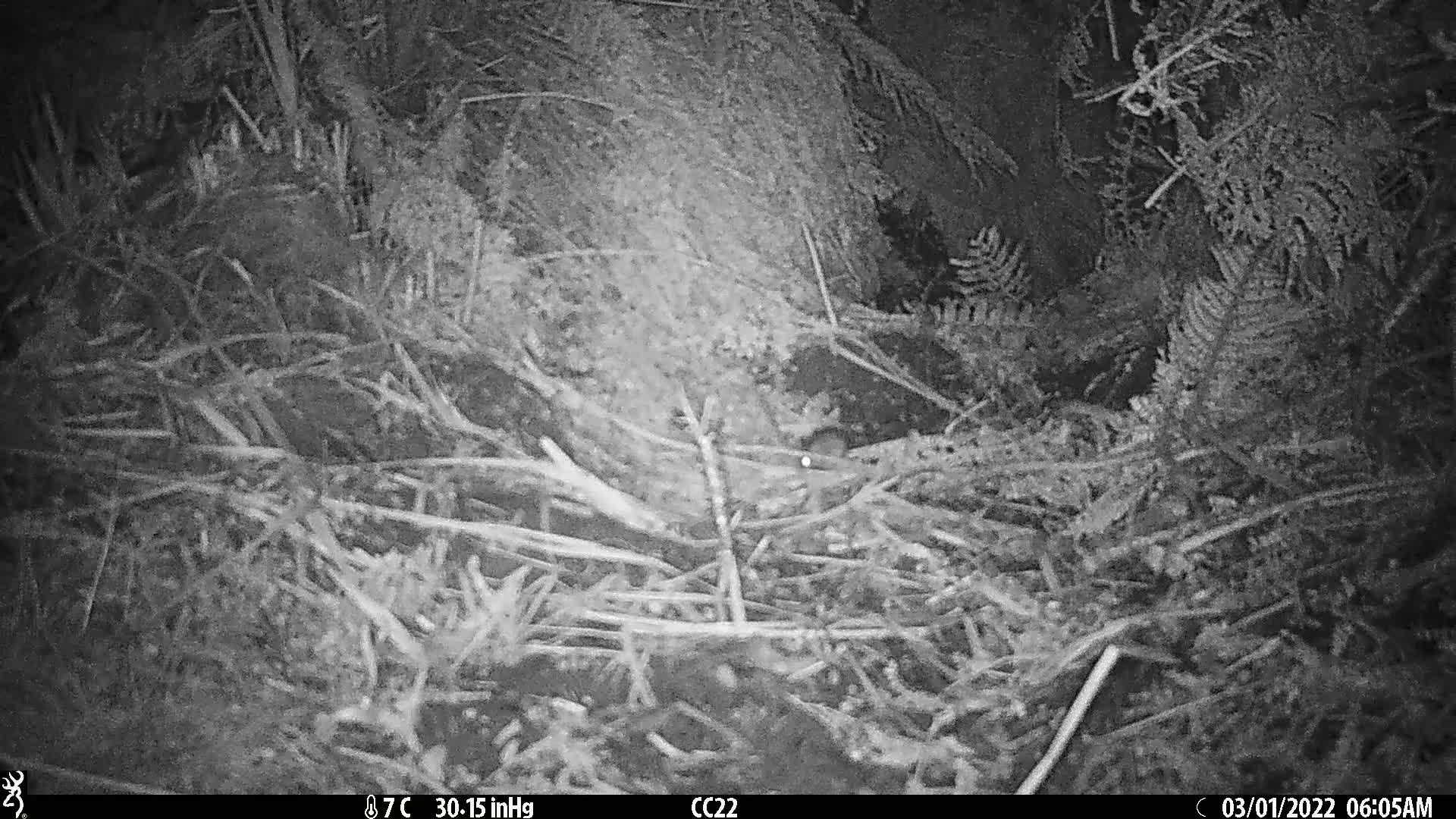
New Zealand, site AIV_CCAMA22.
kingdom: Animalia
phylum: Chordata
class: Mammalia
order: Rodentia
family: Muridae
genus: Mus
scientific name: Mus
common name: mouse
Mouse (Mus).